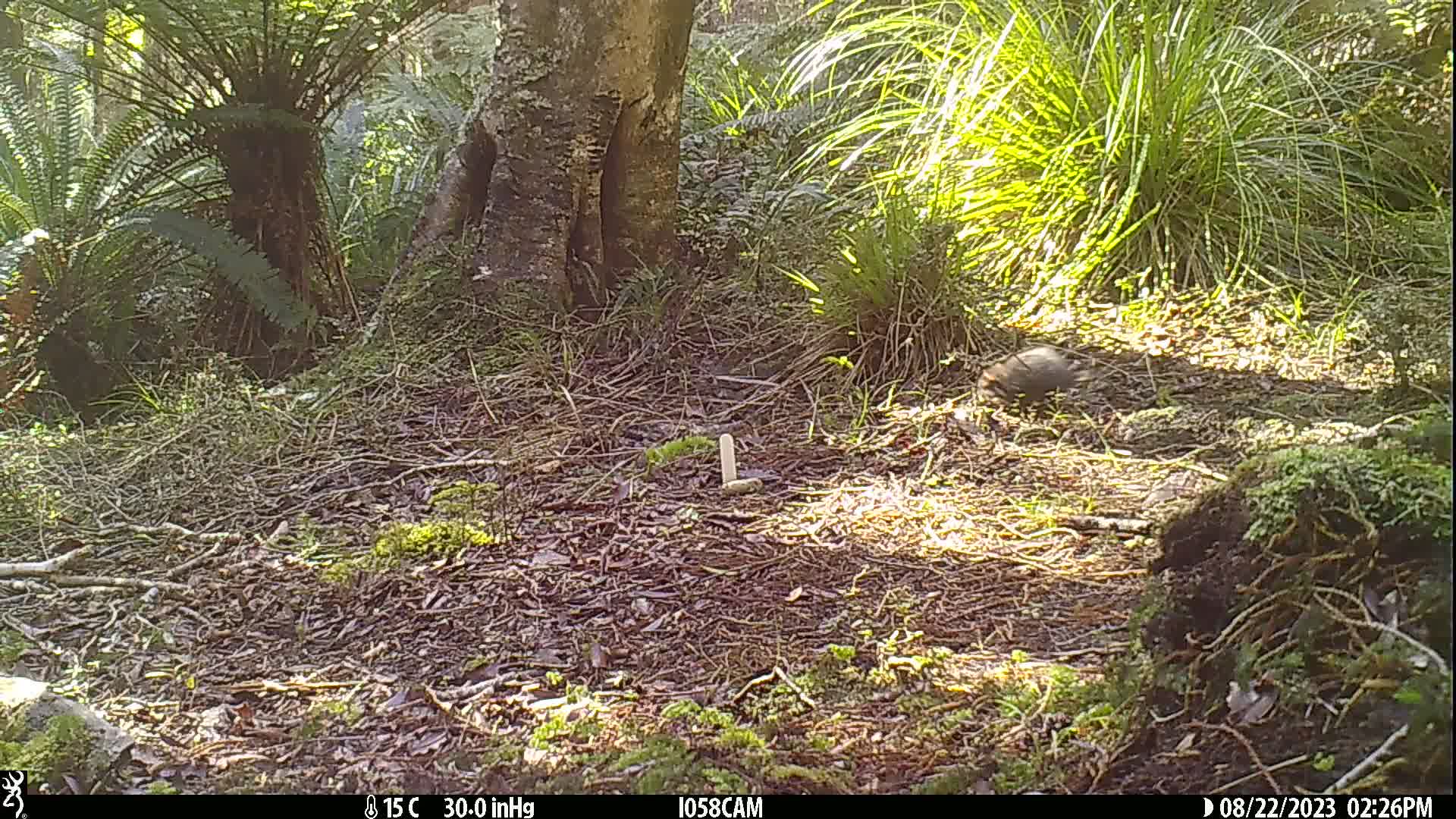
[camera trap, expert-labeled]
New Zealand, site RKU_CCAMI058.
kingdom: Animalia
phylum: Chordata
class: Mammalia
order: Rodentia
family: Muridae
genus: Rattus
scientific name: Rattus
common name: rat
Rat (Rattus).